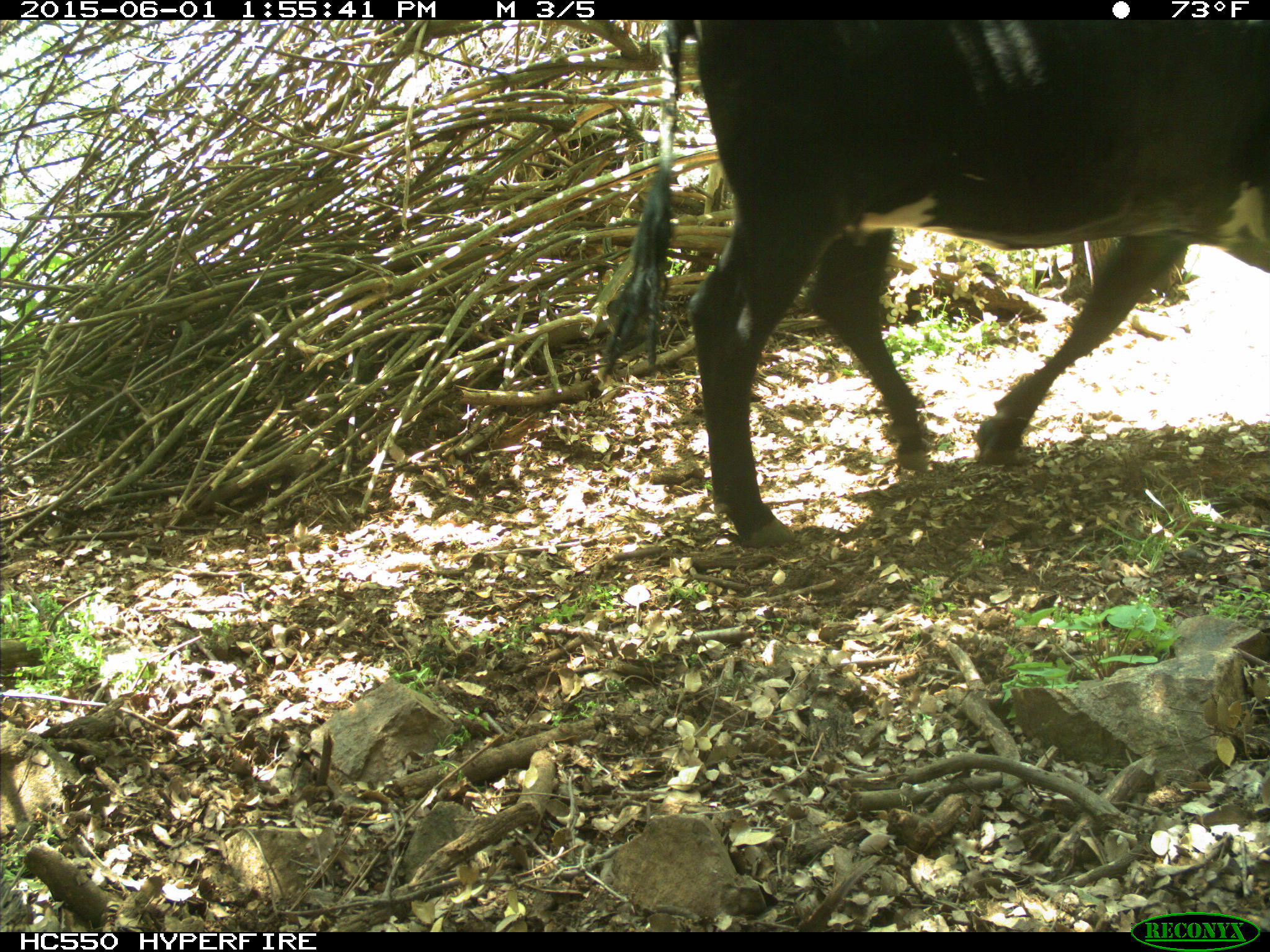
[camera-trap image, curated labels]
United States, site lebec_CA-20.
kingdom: Animalia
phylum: Chordata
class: Mammalia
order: Artiodactyla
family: Bovidae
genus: Bos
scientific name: Bos taurus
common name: domestic cow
Bos taurus (domestic cow).